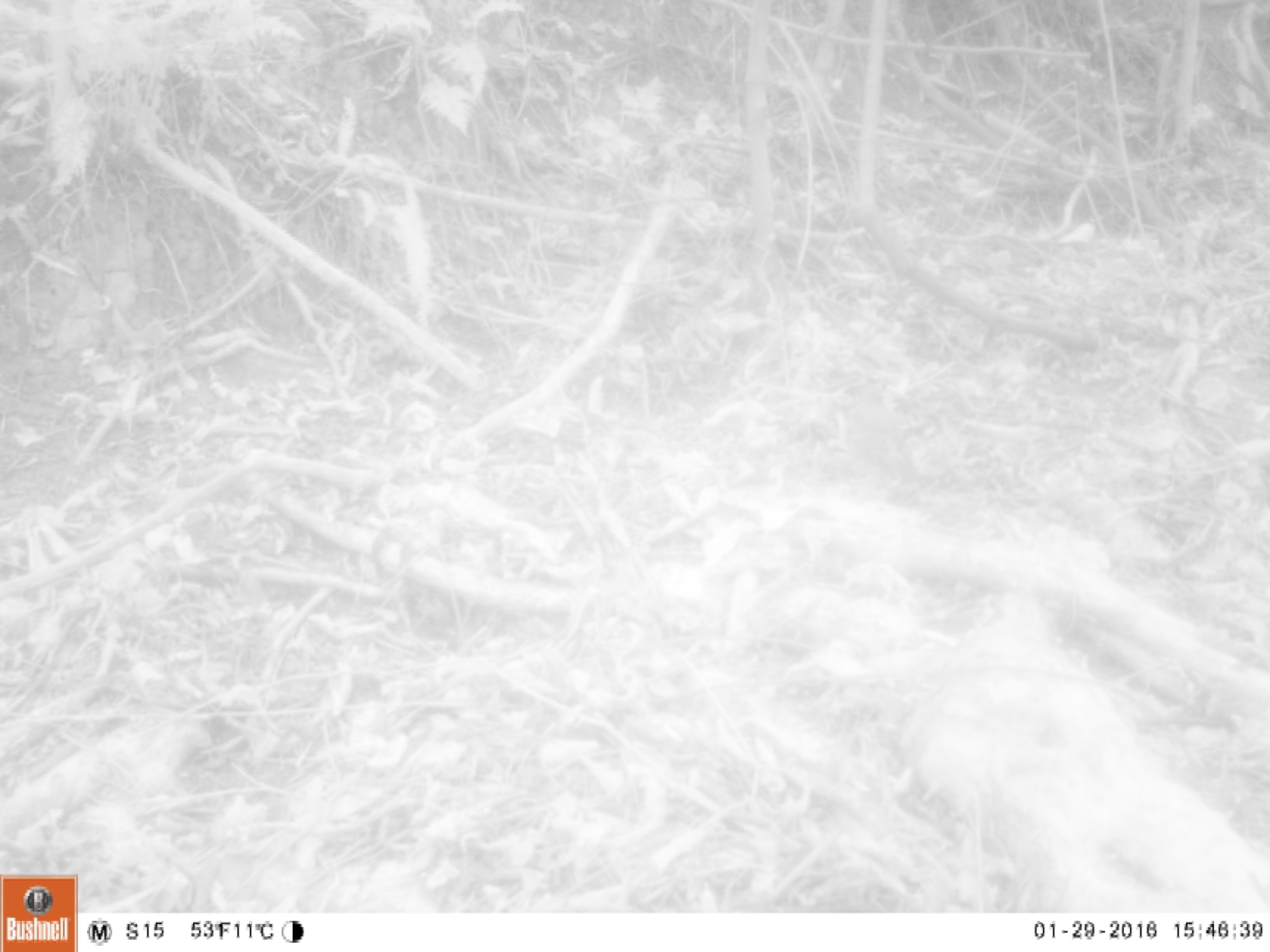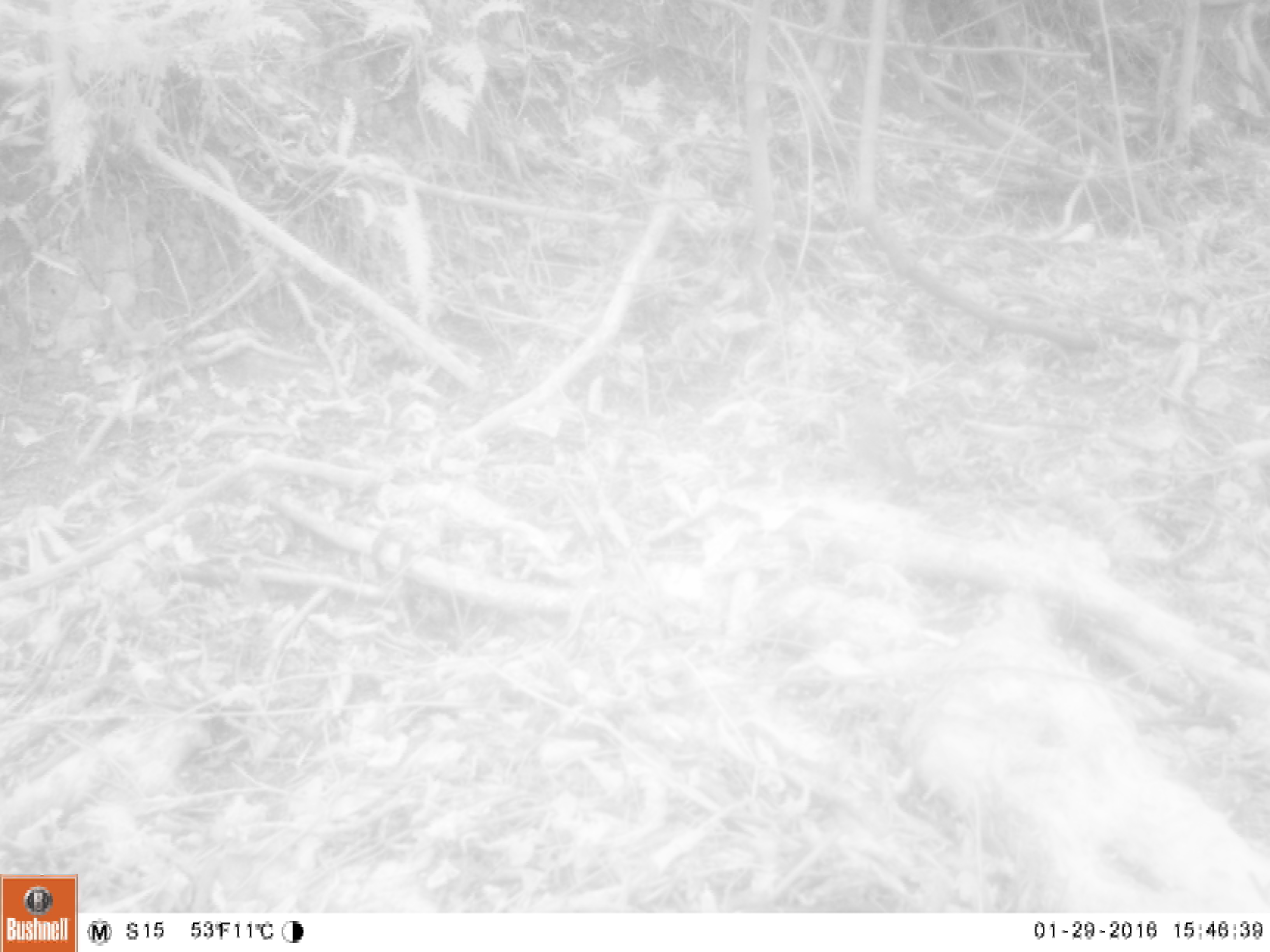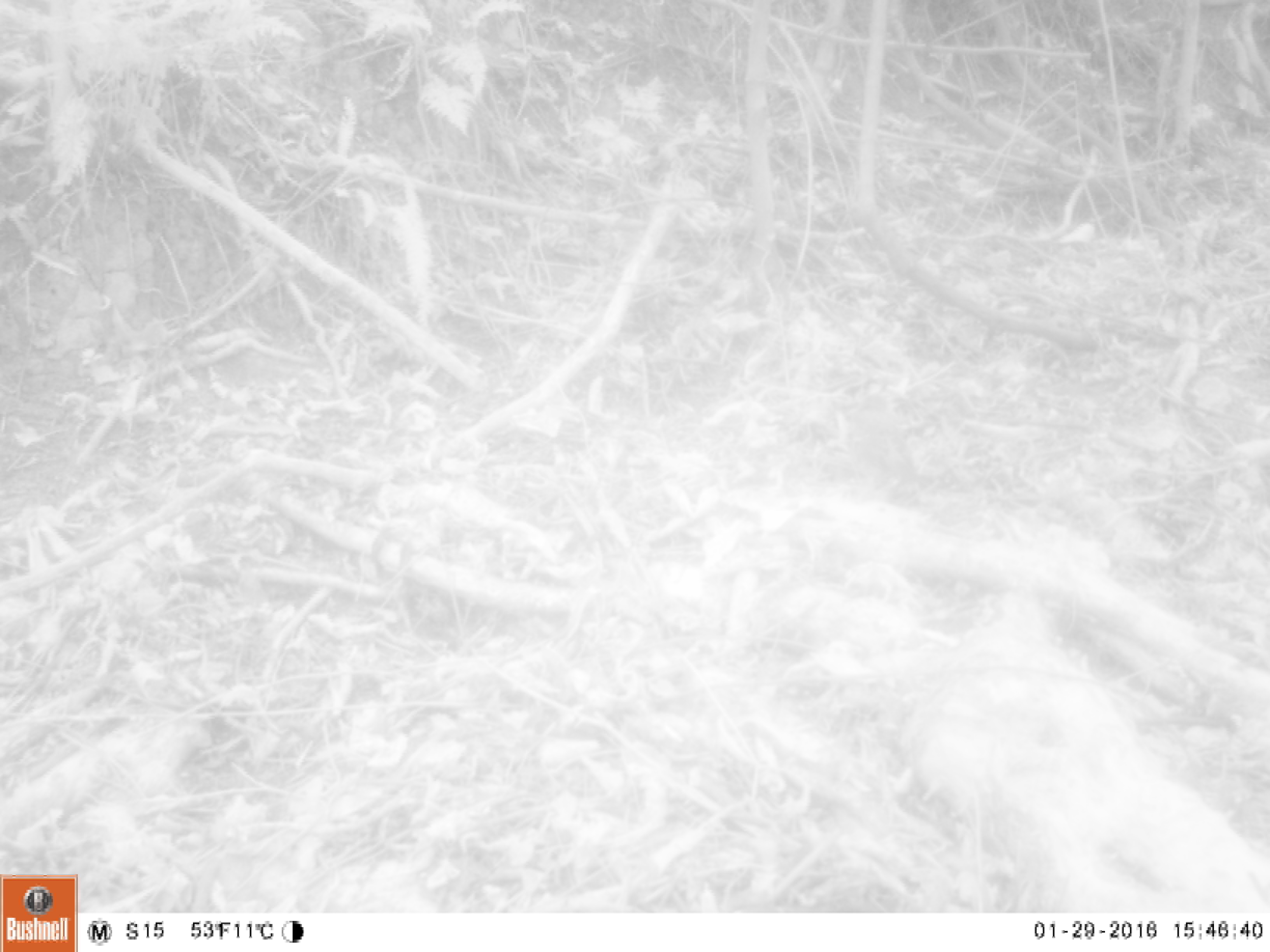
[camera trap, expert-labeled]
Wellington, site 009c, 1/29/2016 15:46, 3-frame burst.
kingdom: Animalia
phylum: Chordata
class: Aves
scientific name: Aves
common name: bird